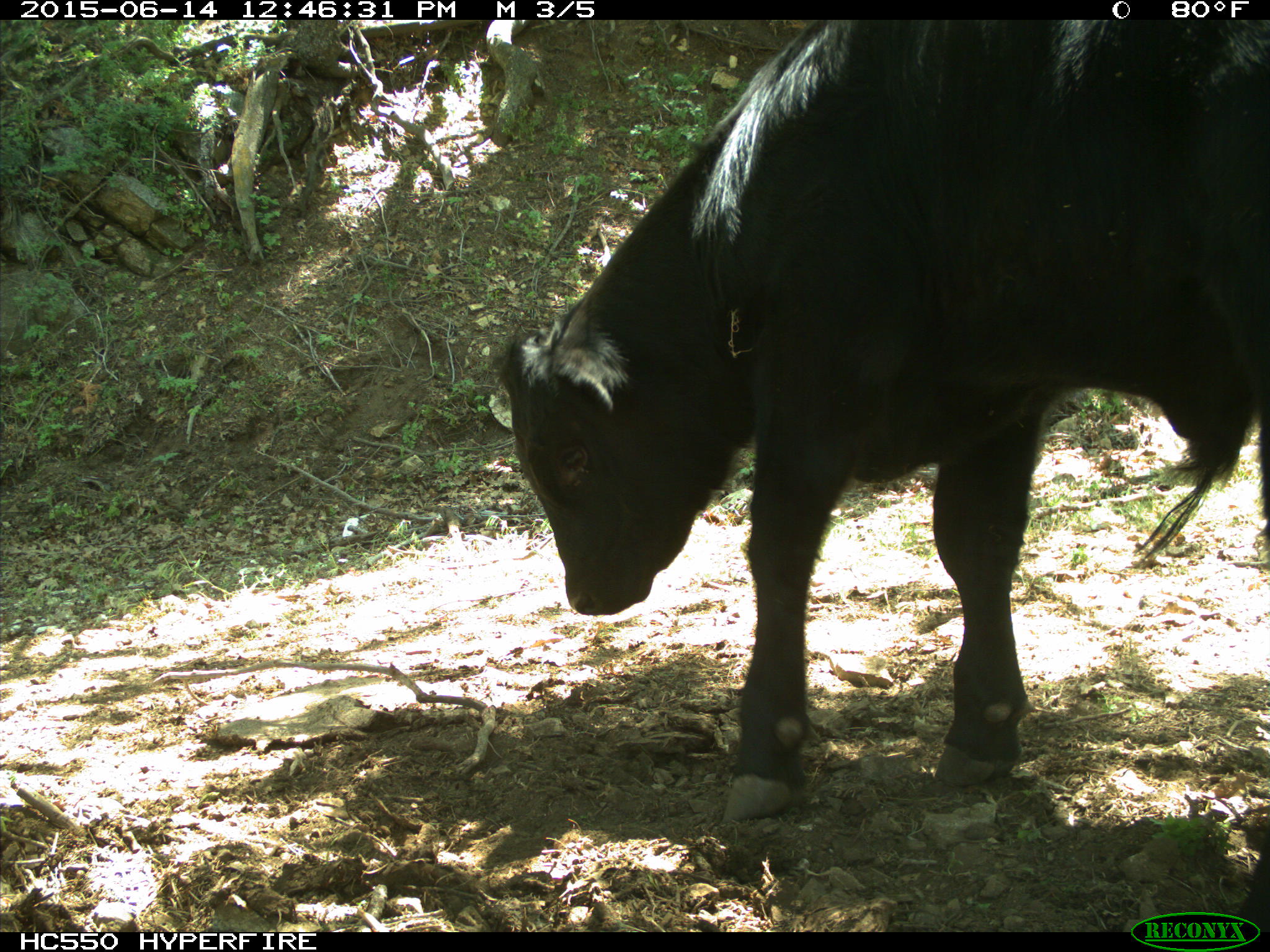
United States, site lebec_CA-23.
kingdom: Animalia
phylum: Chordata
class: Mammalia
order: Artiodactyla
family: Bovidae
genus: Bos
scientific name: Bos taurus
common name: domestic cow